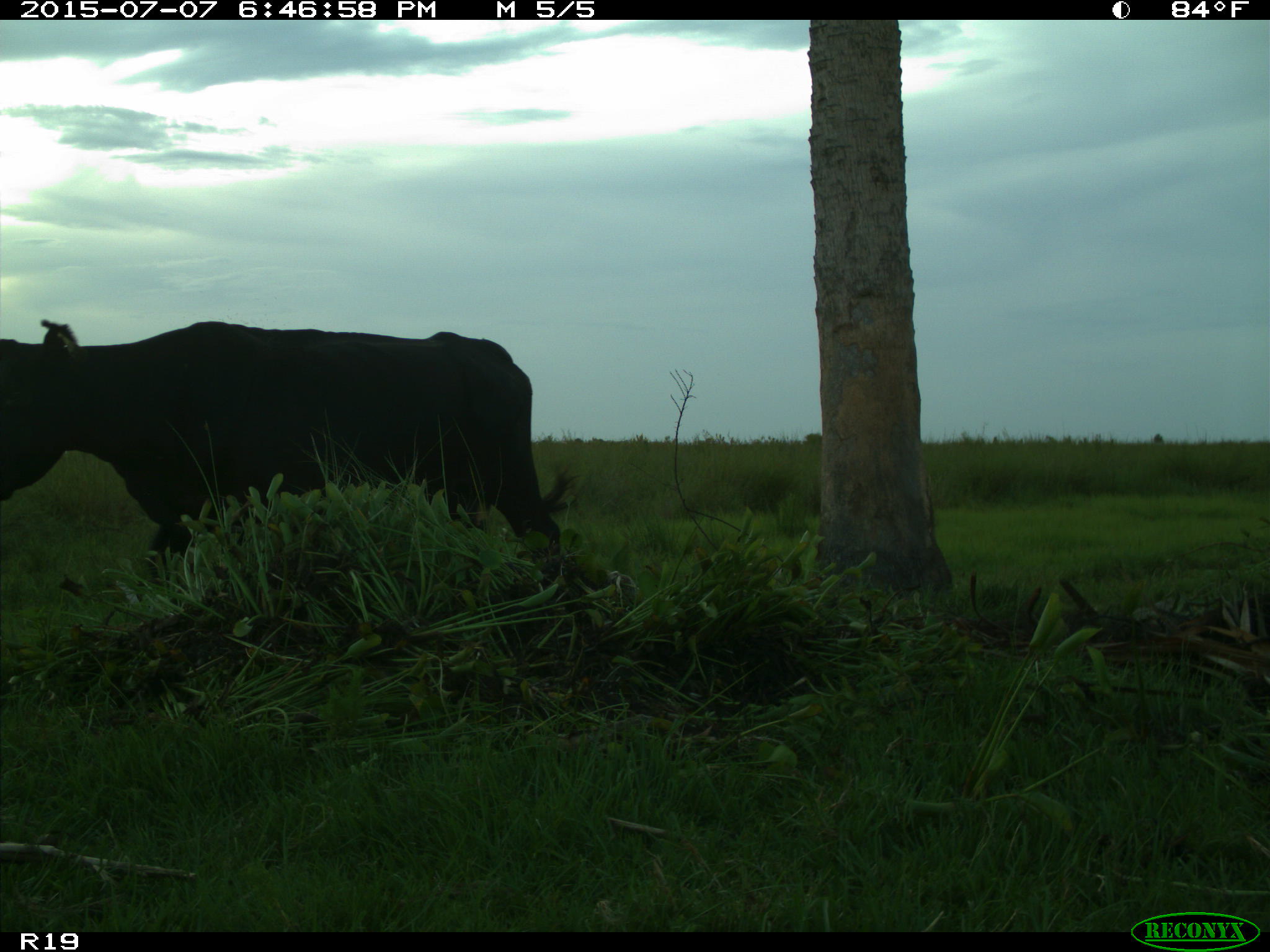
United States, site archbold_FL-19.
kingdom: Animalia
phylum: Chordata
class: Mammalia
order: Artiodactyla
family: Bovidae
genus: Bos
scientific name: Bos taurus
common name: domestic cow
Bos taurus (domestic cow).